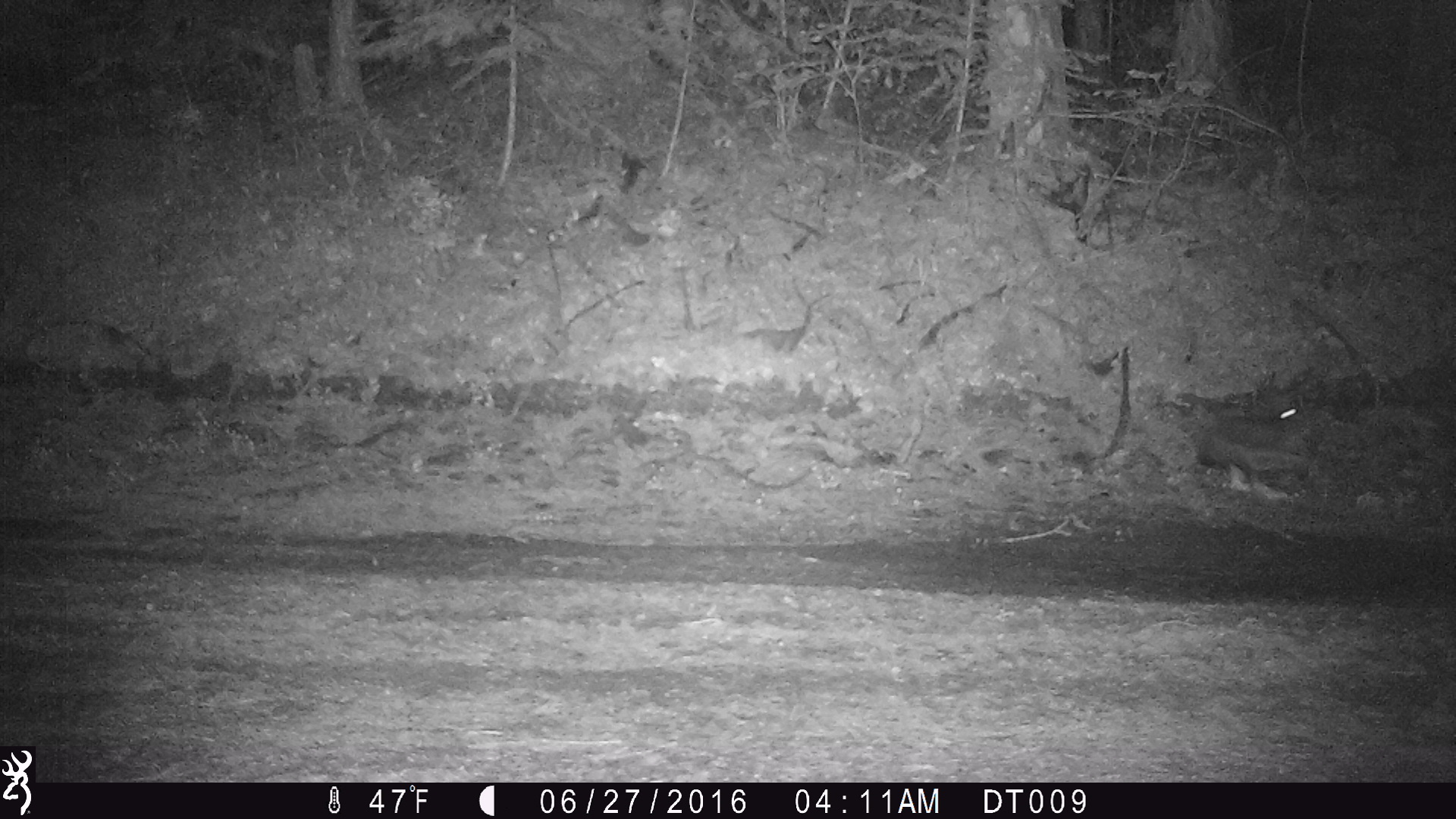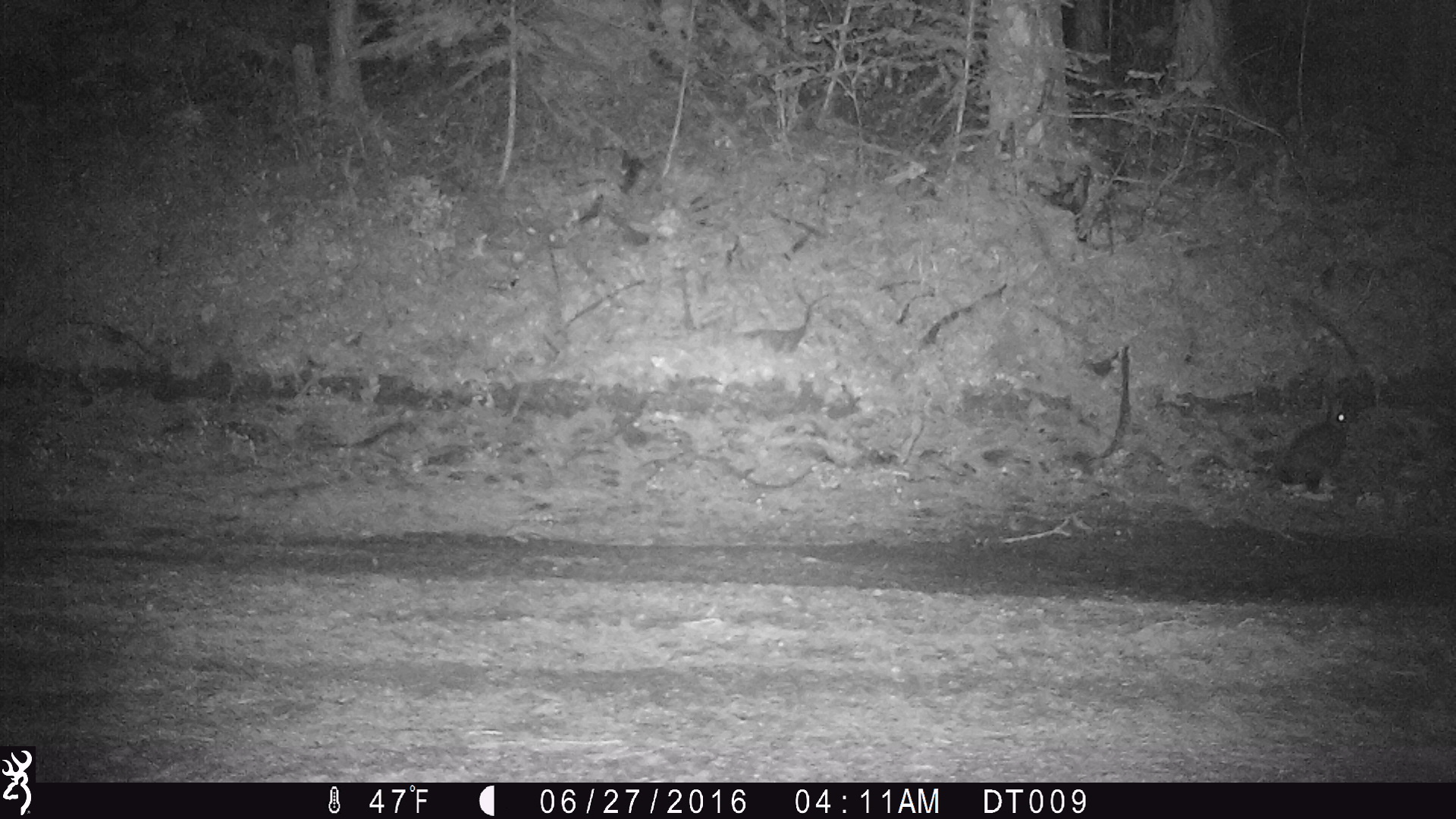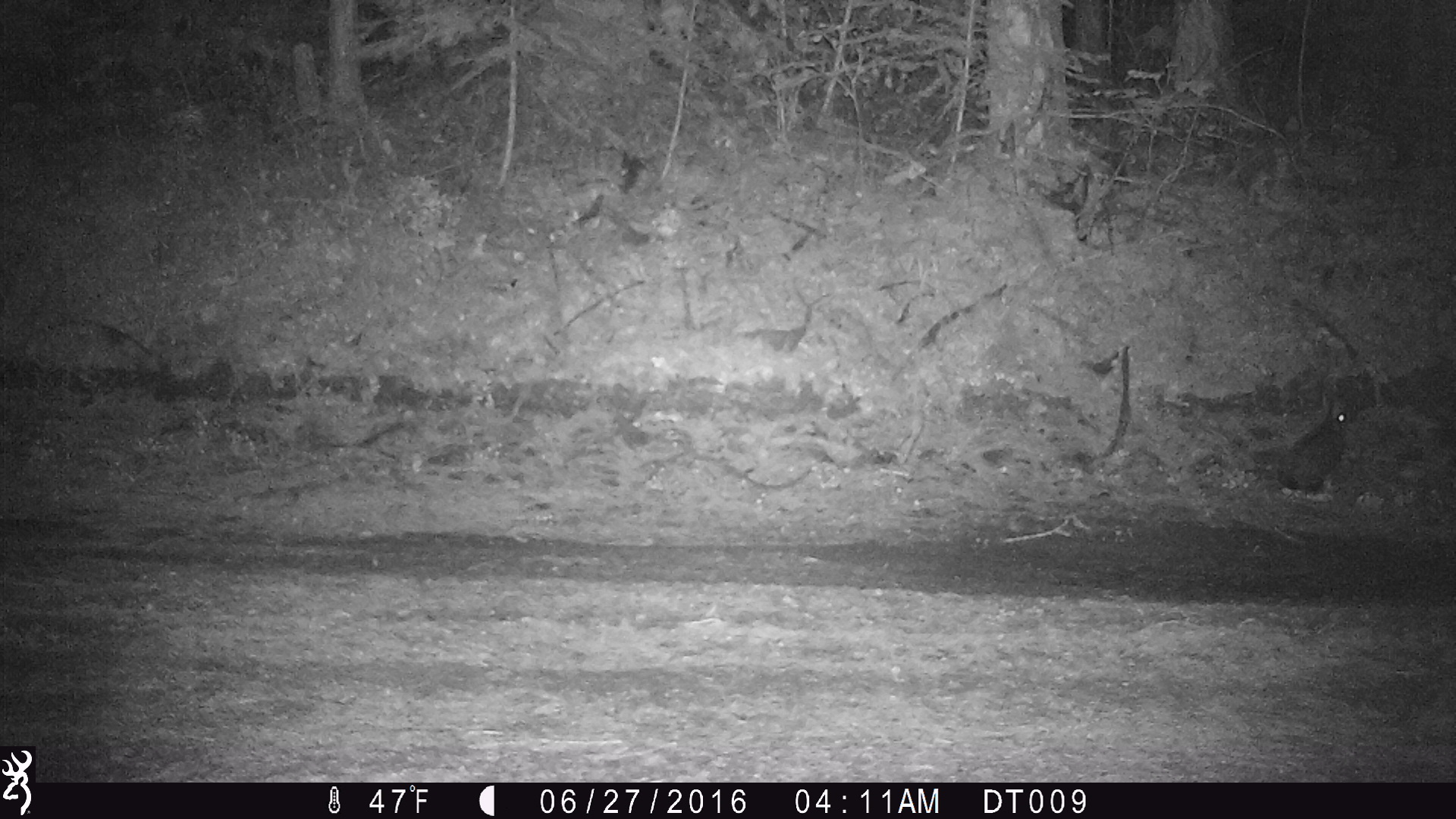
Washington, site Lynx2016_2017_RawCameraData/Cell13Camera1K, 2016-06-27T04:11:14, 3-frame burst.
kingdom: Animalia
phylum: Chordata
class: Mammalia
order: Lagomorpha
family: Leporidae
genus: Lepus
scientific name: Lepus americanus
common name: snowshoe hare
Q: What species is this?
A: Lepus americanus (snowshoe hare).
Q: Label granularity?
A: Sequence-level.